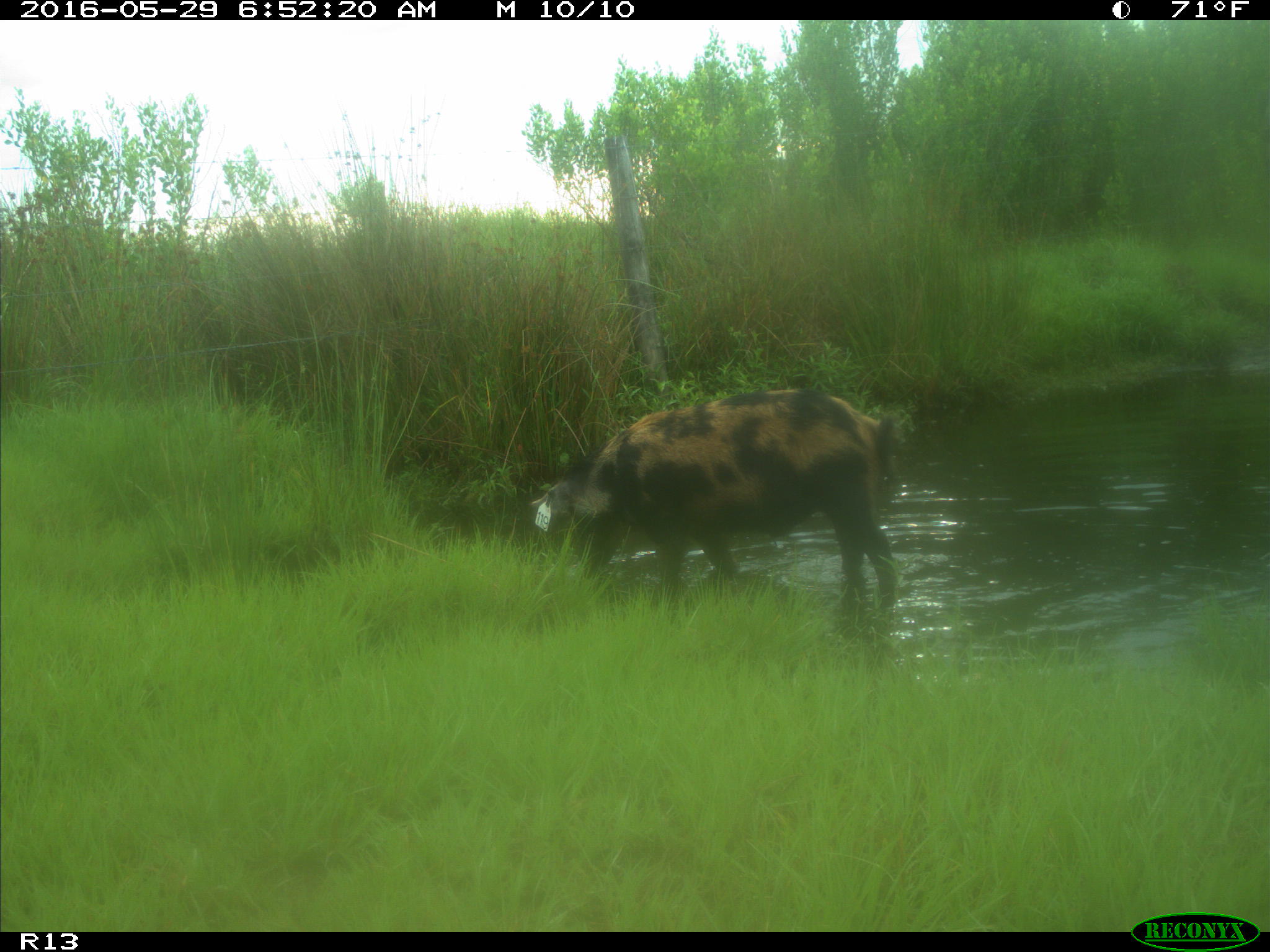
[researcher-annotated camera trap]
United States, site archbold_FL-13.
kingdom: Animalia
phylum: Chordata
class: Mammalia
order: Artiodactyla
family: Suidae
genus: Sus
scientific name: Sus scrofa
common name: wild boar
Sus scrofa (wild boar).